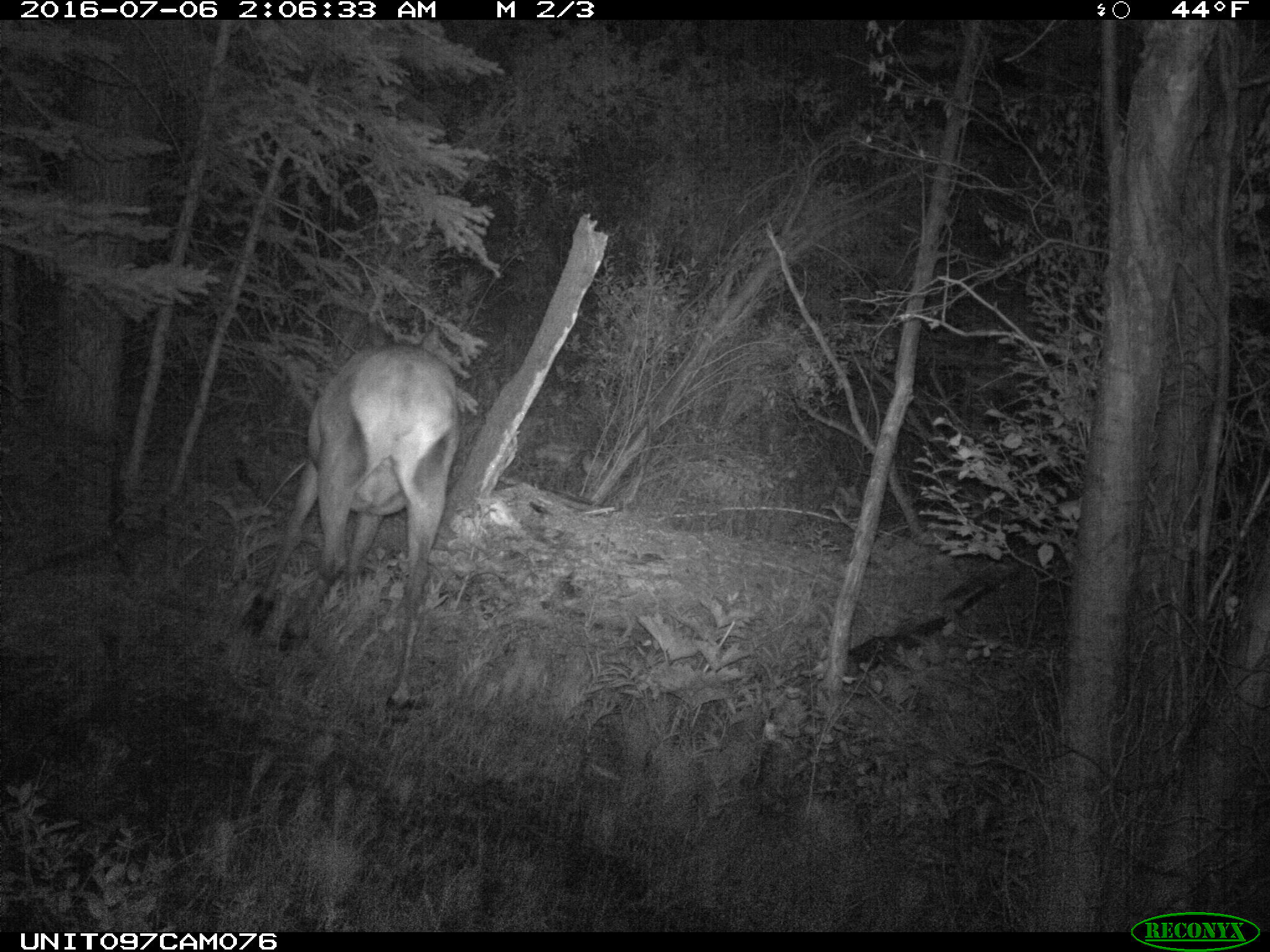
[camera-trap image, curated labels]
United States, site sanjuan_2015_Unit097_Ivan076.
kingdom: Animalia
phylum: Chordata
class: Mammalia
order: Artiodactyla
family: Cervidae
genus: Cervus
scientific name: Cervus elaphus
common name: red deer